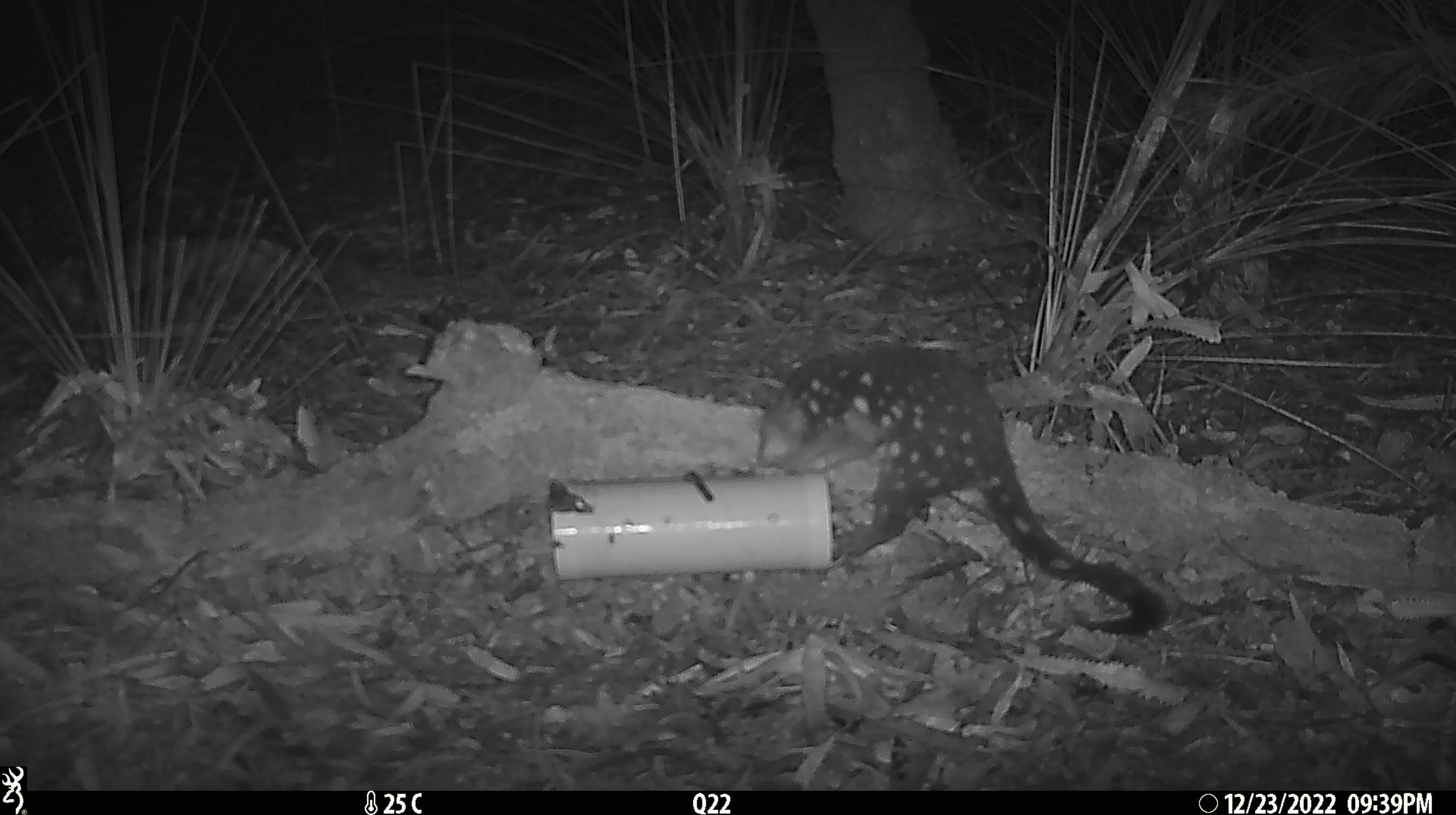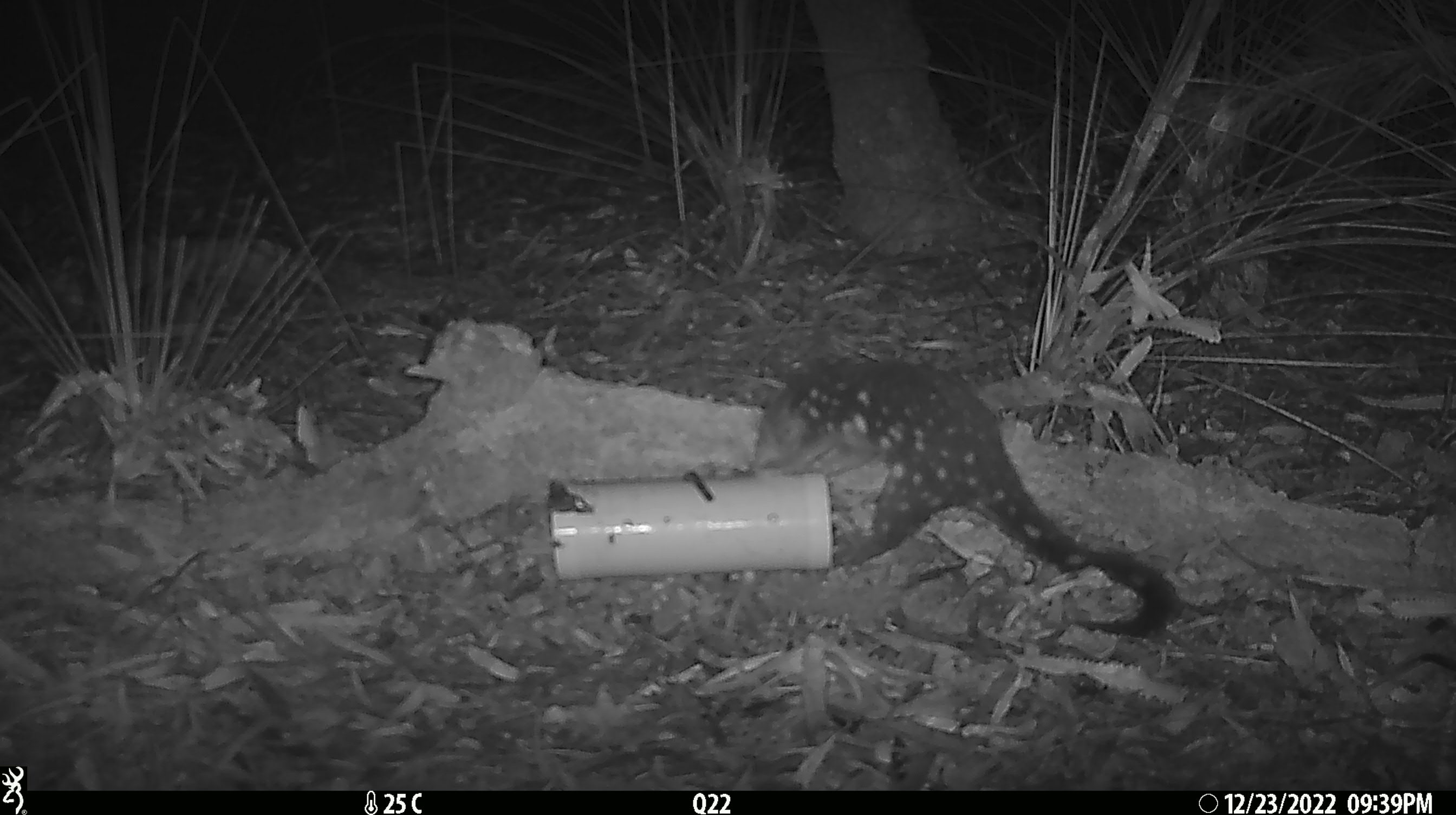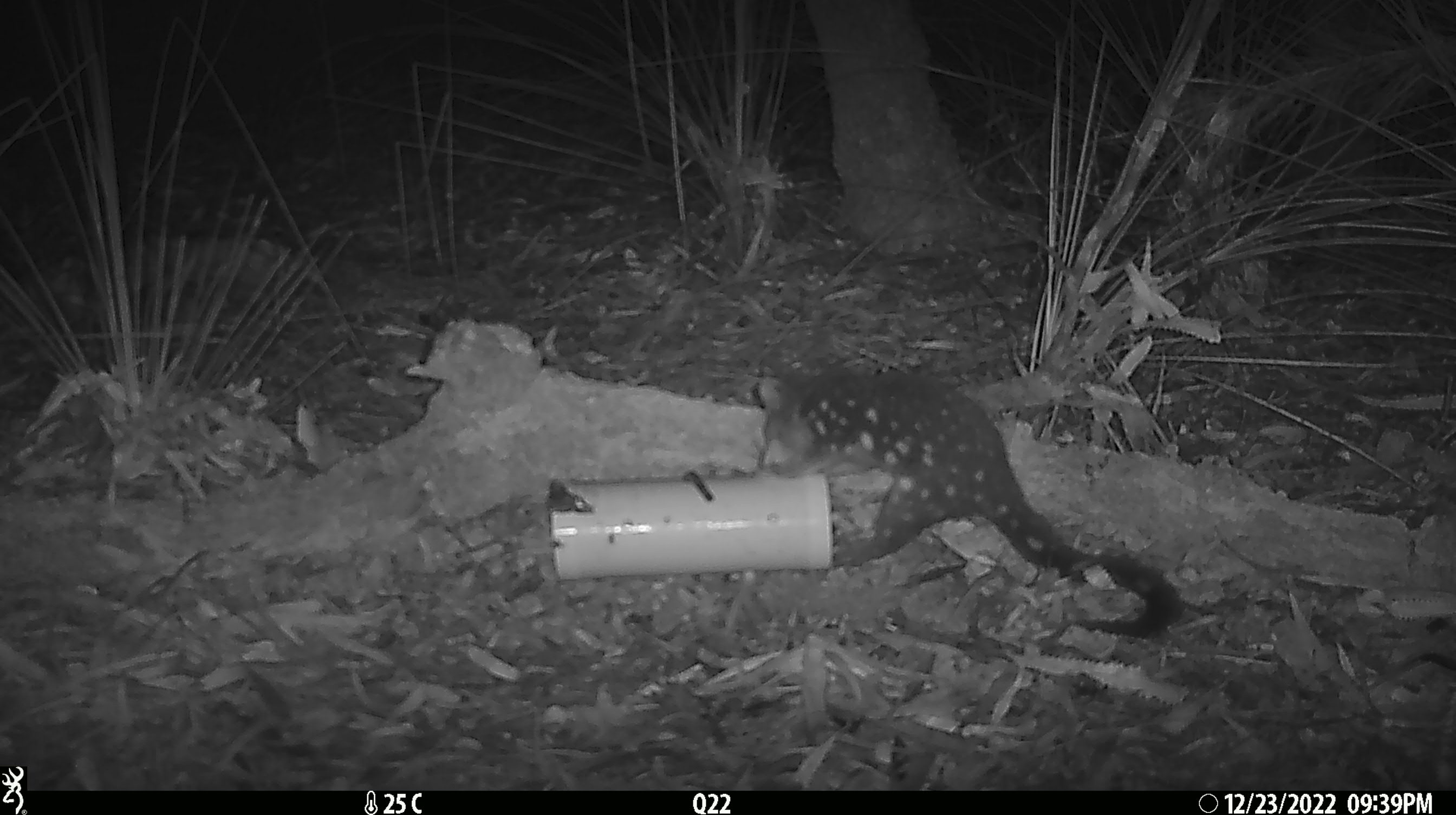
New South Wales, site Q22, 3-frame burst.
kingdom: Animalia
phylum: Chordata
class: Mammalia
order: Dasyuromorphia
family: Dasyuridae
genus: Dasyurus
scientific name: Dasyurus maculatus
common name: spotted-tailed quoll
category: quoll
Quoll (spotted-tailed quoll) (Dasyurus maculatus).